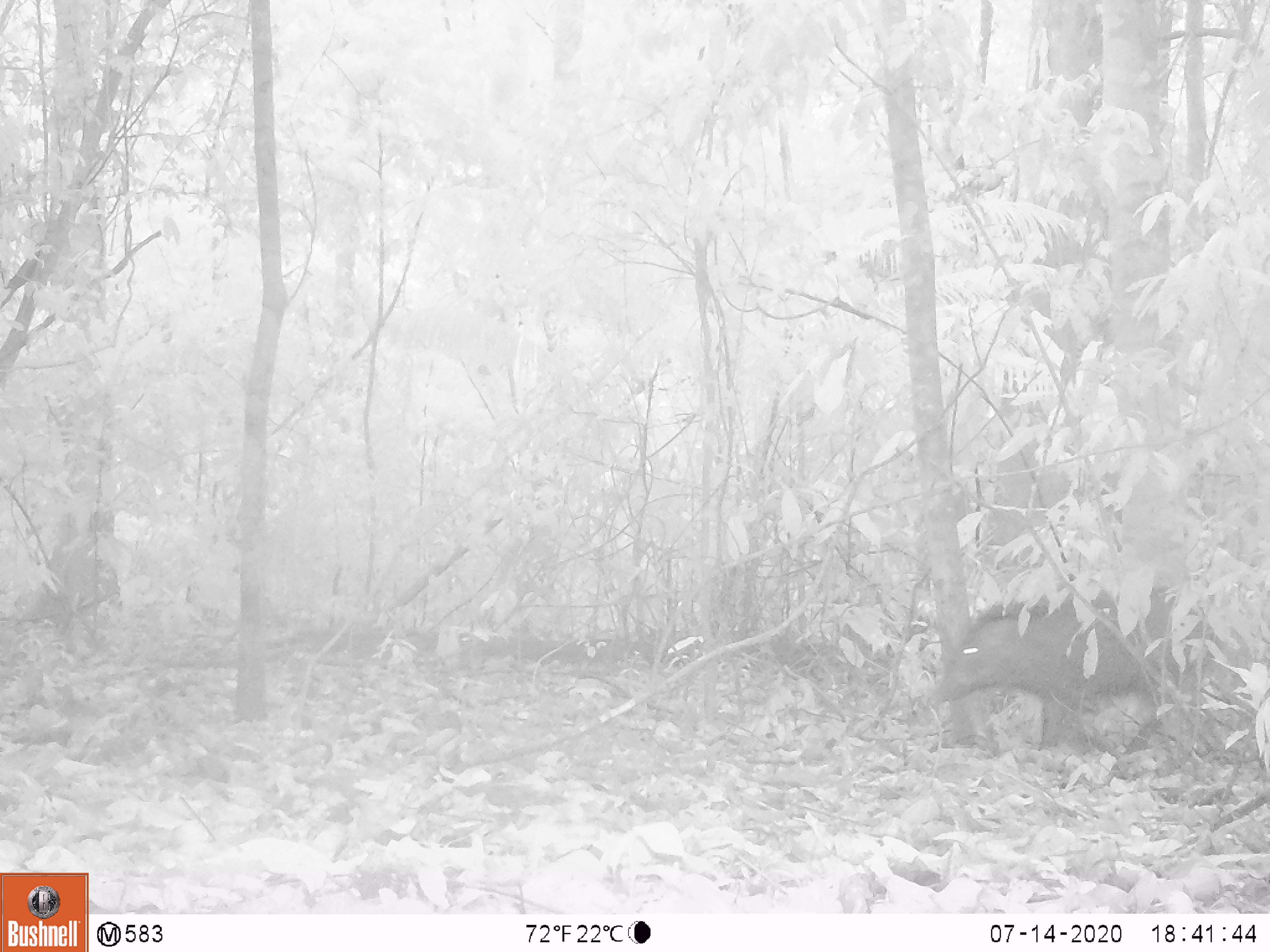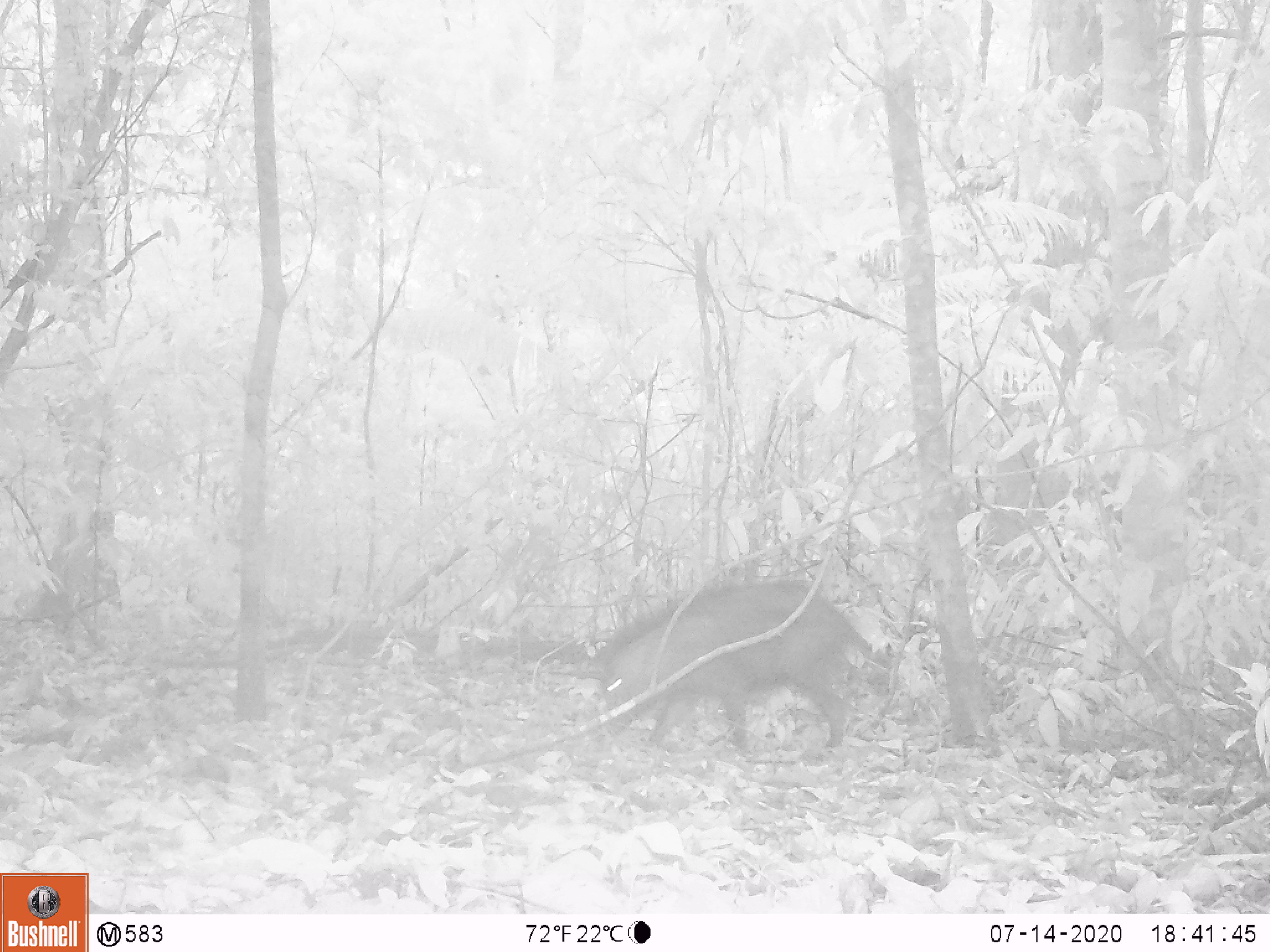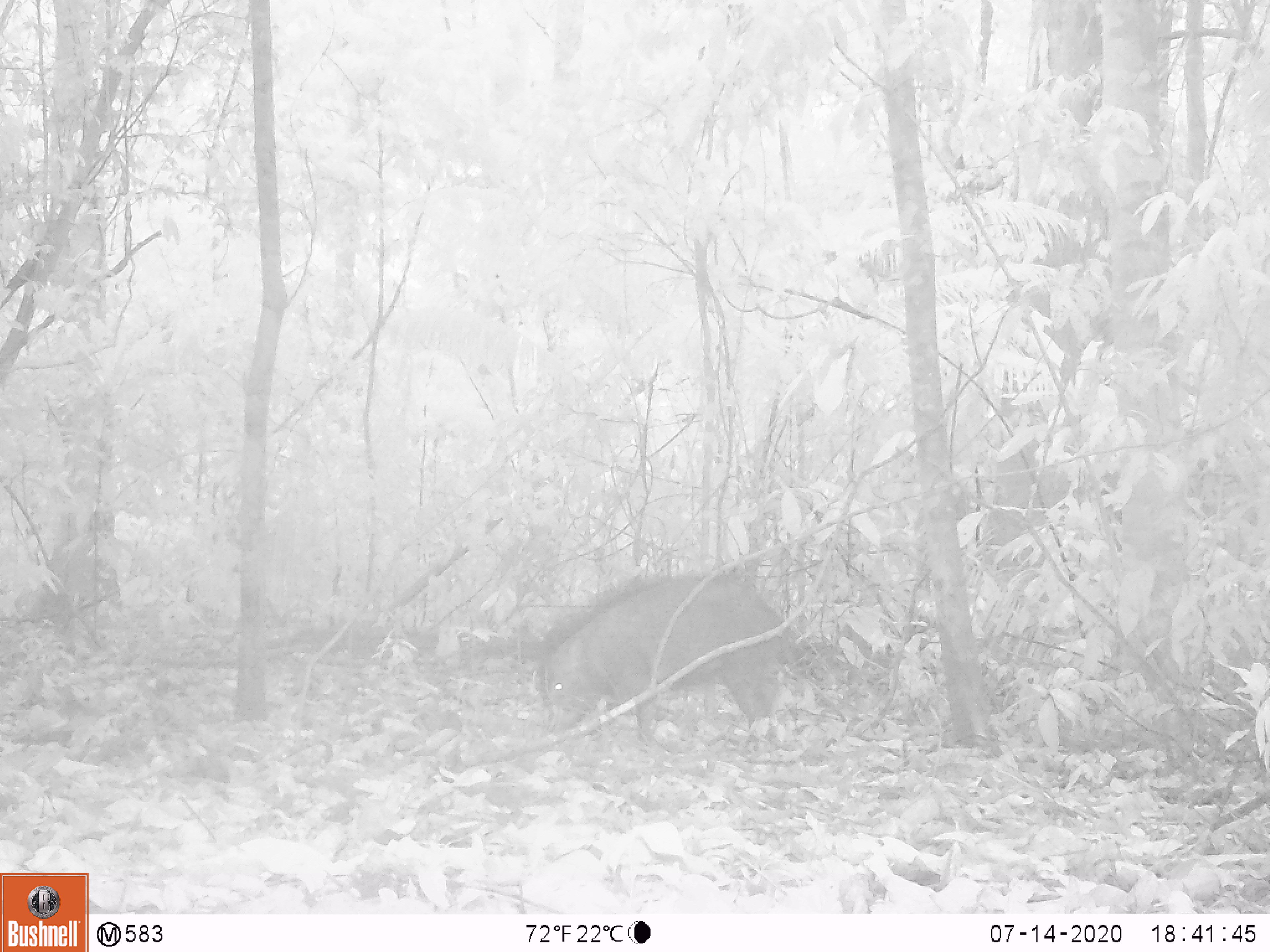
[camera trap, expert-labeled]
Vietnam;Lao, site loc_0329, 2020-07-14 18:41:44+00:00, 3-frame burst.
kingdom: Animalia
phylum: Chordata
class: Mammalia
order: Artiodactyla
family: Suidae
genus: Sus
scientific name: Sus scrofa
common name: eurasian wild pig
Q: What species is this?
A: Eurasian wild pig (Sus scrofa).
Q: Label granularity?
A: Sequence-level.